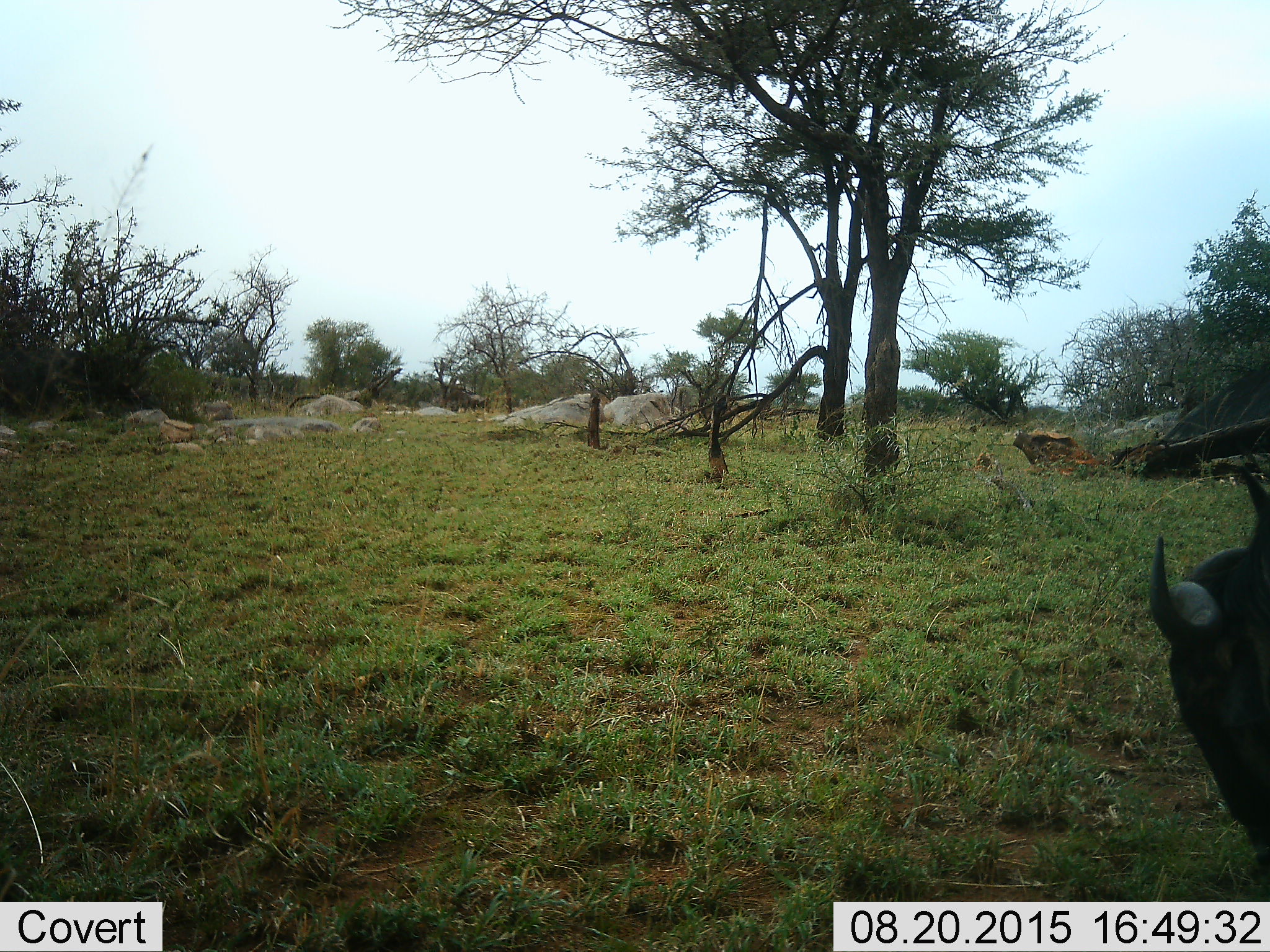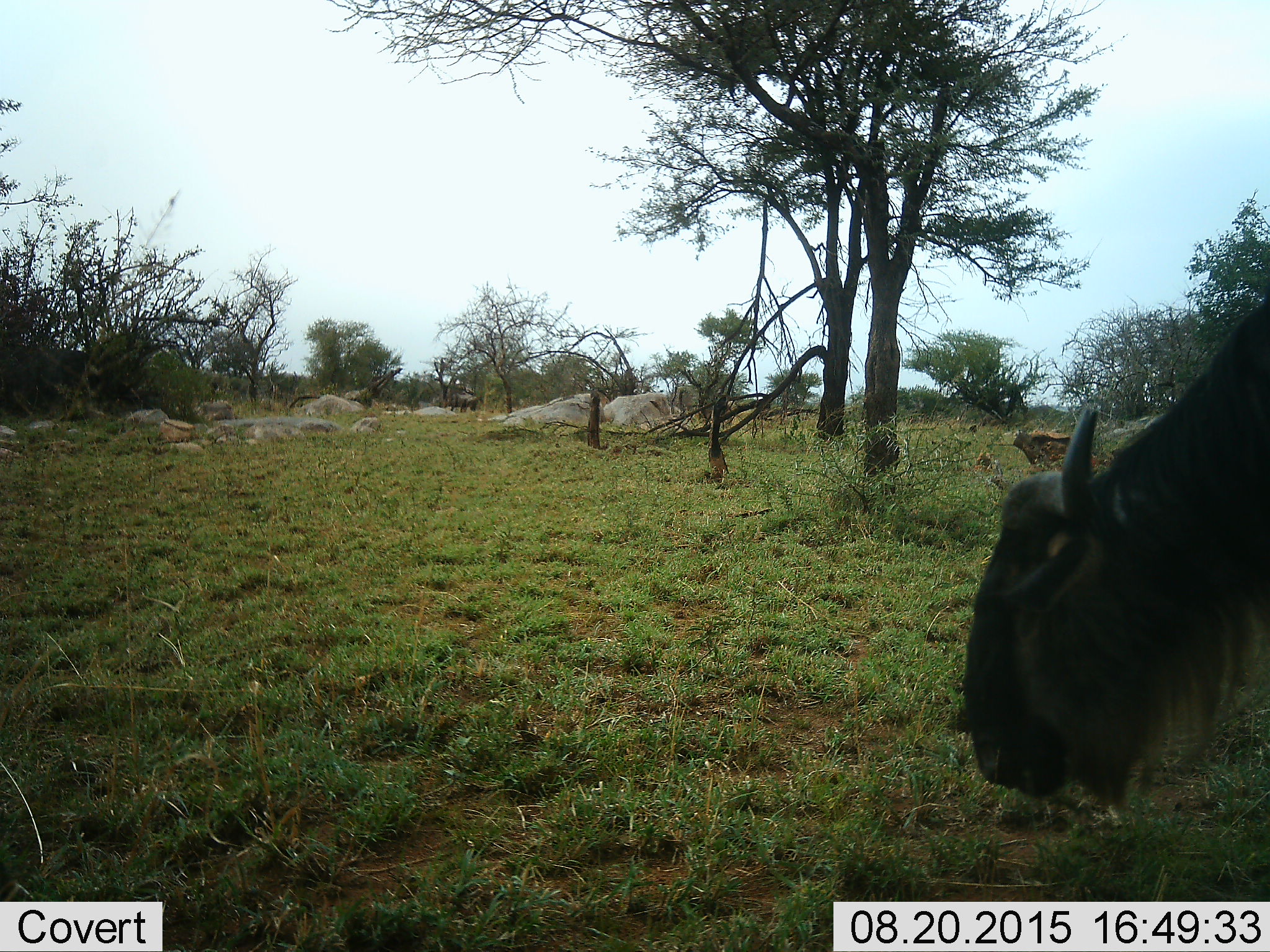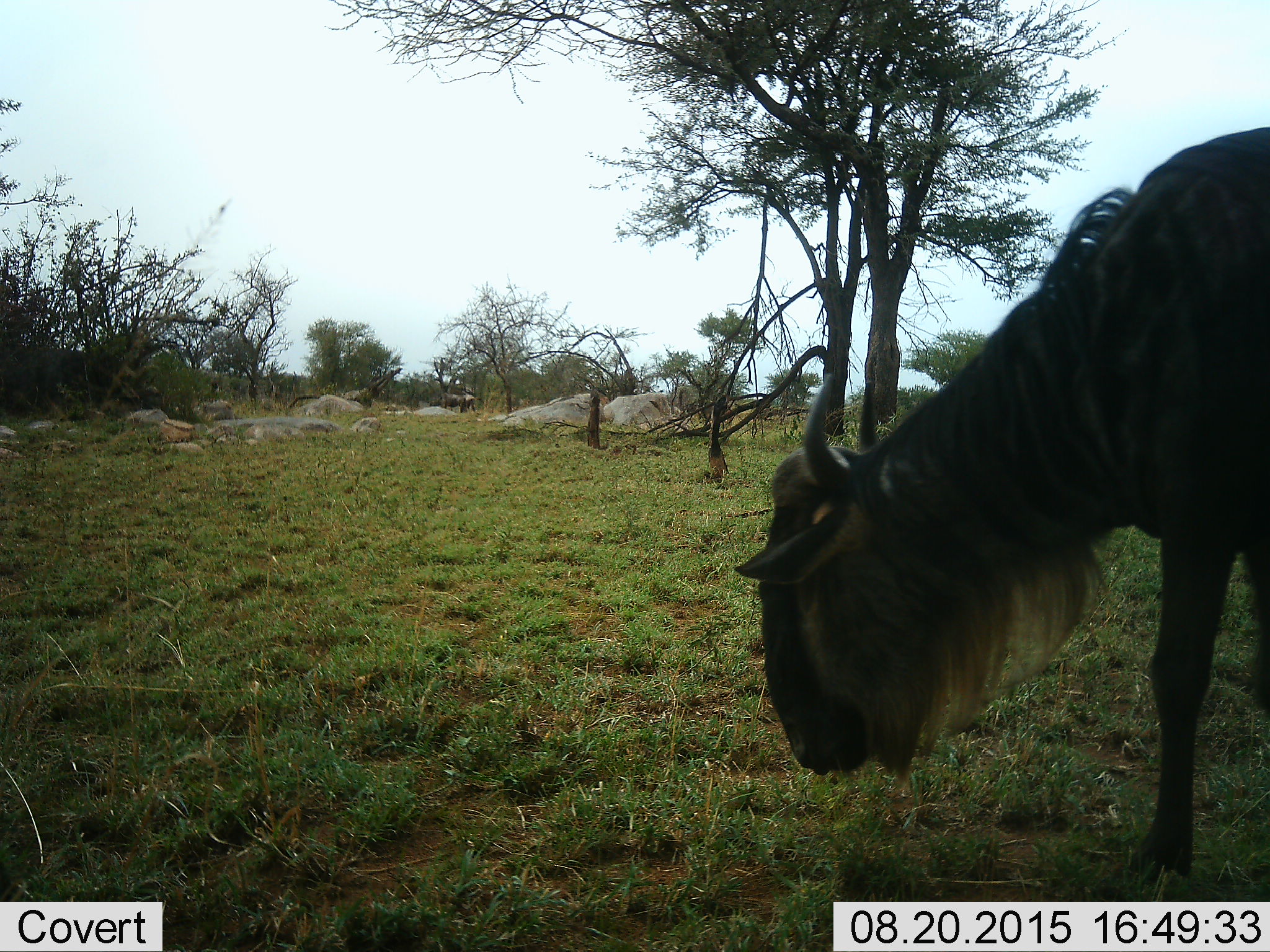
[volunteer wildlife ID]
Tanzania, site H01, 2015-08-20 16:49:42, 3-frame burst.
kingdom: Animalia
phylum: Chordata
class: Mammalia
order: Artiodactyla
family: Bovidae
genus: Connochaetes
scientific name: Connochaetes taurinus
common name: blue wildebeest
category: wildebeest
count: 1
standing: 10%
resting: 0%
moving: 80%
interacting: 0%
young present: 0%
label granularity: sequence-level